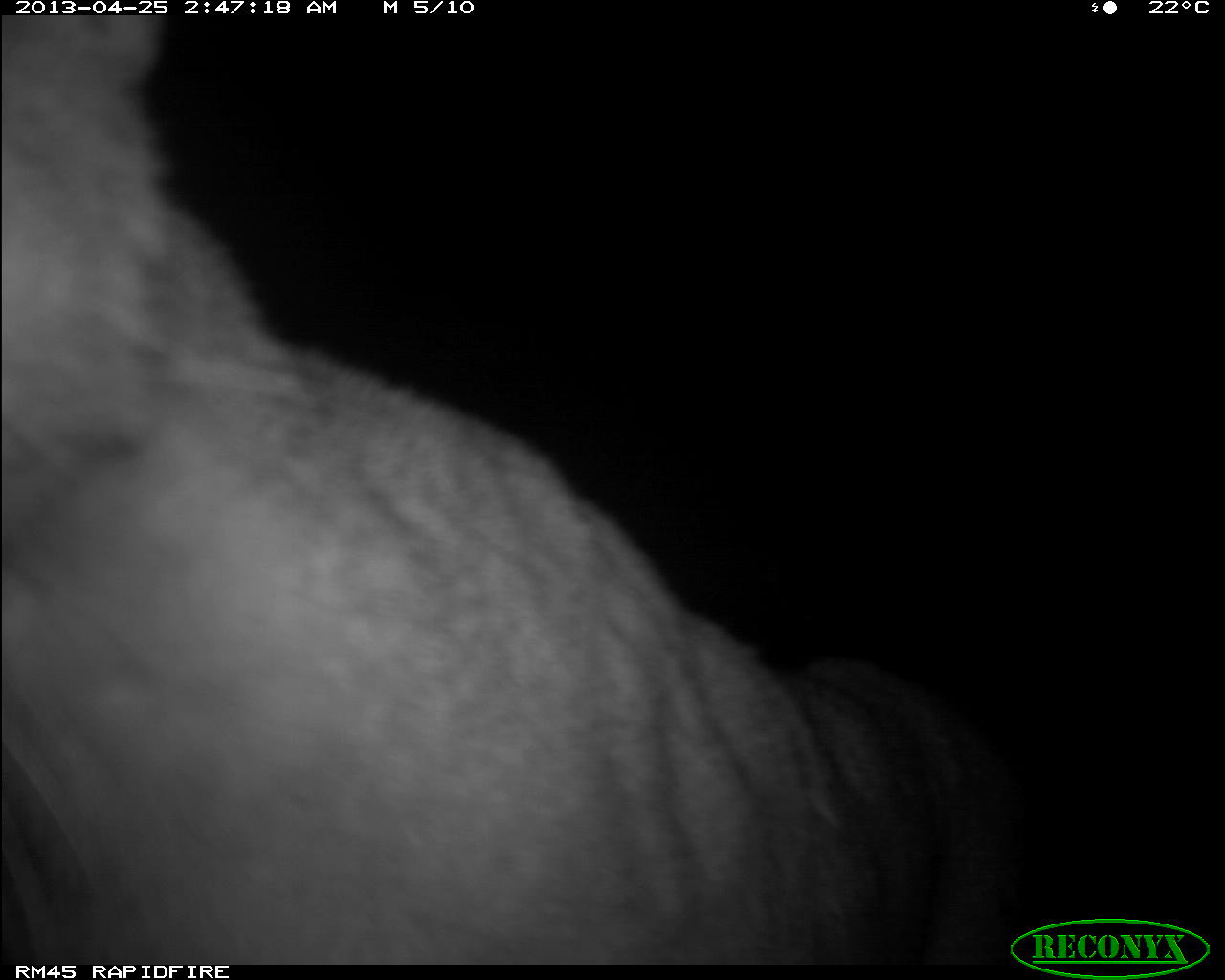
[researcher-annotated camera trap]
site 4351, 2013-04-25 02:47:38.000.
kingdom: Animalia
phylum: Chordata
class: Mammalia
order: Carnivora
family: Felidae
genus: Puma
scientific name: Puma concolor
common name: mountain lion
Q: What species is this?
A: Puma concolor (mountain lion).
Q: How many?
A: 2.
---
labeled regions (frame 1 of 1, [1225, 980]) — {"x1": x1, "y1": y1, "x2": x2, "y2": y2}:
puma concolor: {"x1": 5, "y1": 15, "x2": 1022, "y2": 963}